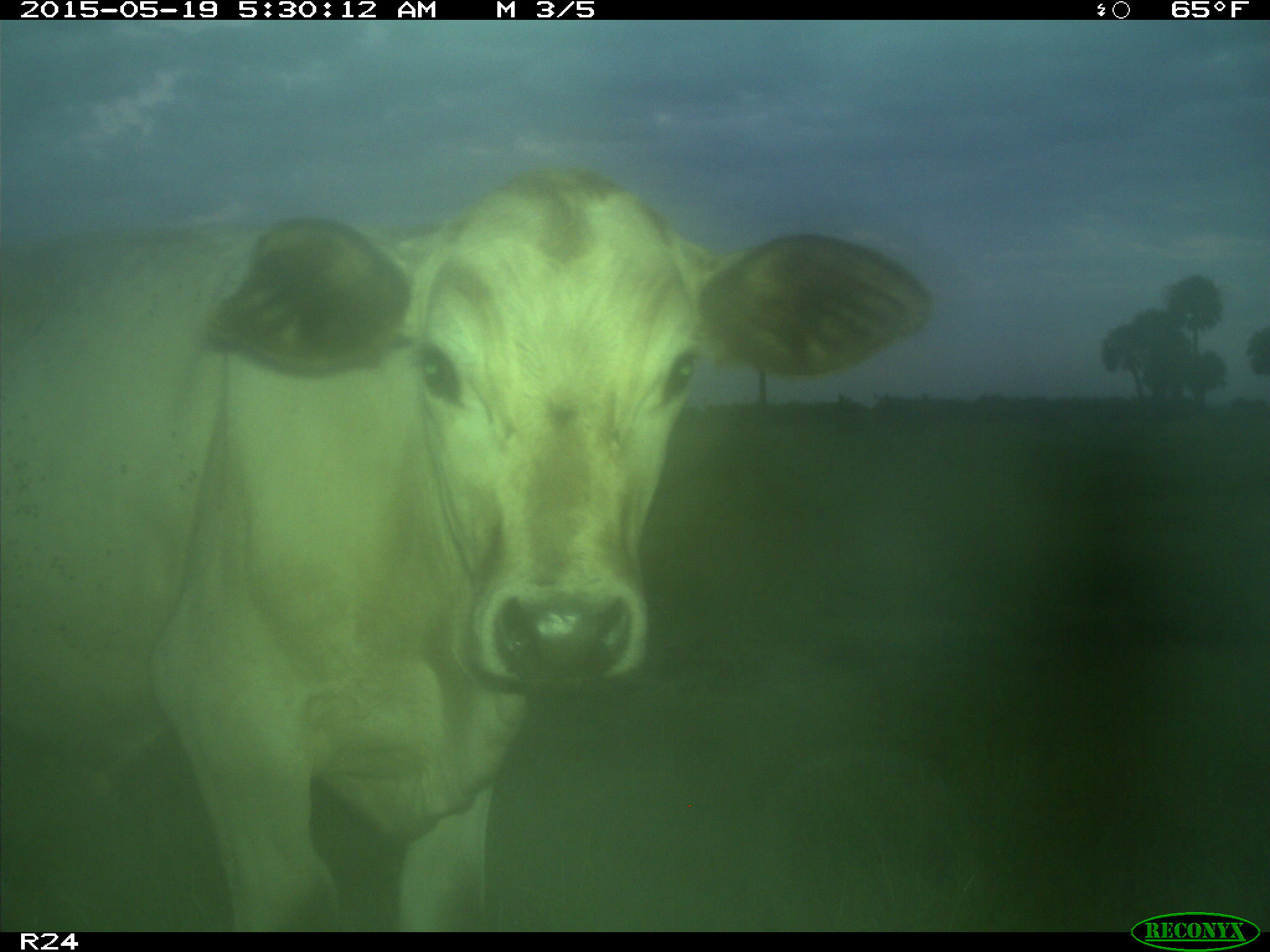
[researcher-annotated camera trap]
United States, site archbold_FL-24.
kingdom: Animalia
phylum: Chordata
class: Mammalia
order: Artiodactyla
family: Bovidae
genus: Bos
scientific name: Bos taurus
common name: domestic cow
Bos taurus (domestic cow).